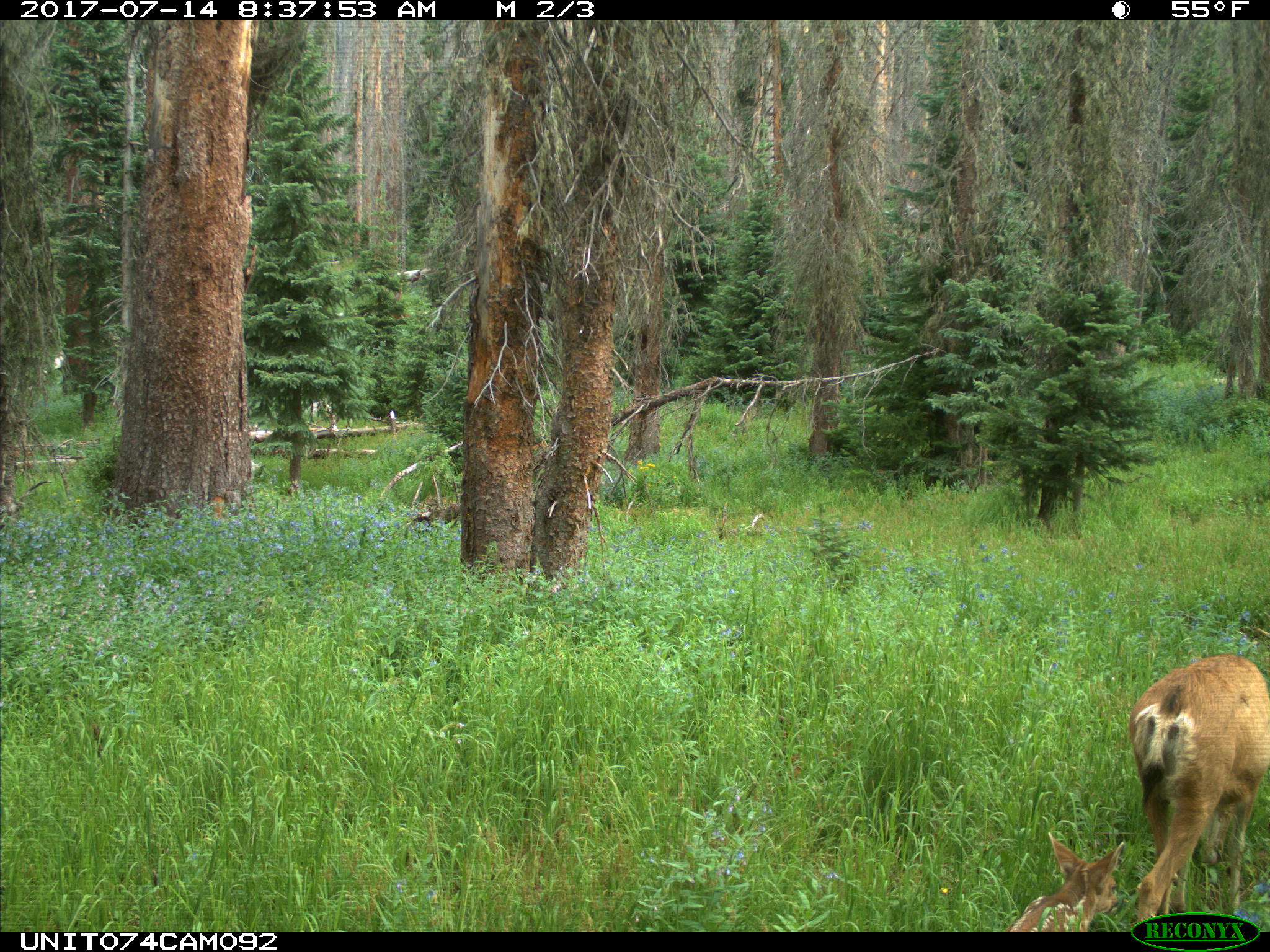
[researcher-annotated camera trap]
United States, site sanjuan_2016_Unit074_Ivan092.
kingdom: Animalia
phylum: Chordata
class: Mammalia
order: Artiodactyla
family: Cervidae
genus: Odocoileus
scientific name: Odocoileus hemionus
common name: mule deer